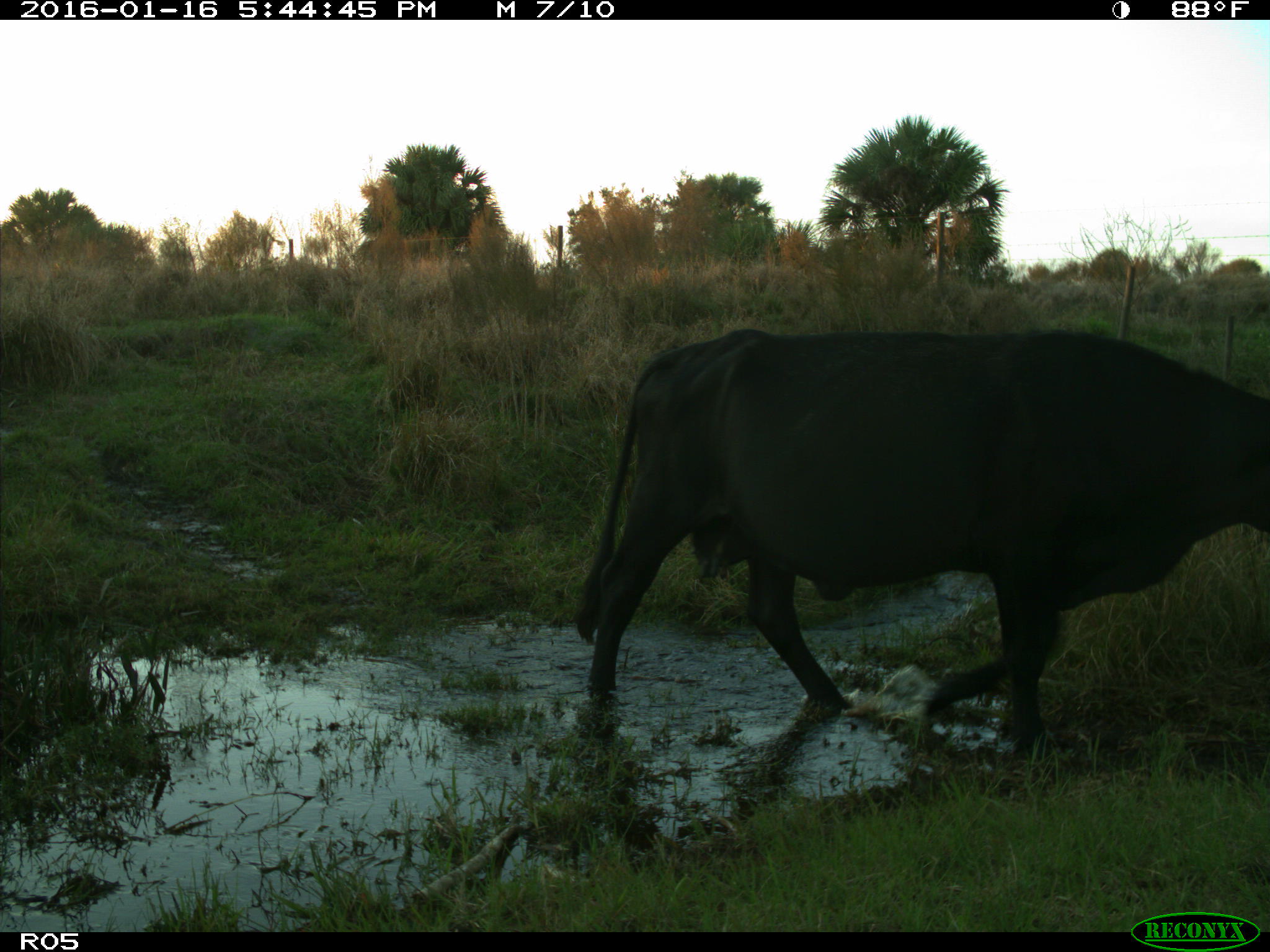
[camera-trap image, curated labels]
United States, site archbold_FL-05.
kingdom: Animalia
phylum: Chordata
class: Mammalia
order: Artiodactyla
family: Bovidae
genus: Bos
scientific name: Bos taurus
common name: domestic cow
Bos taurus (domestic cow).